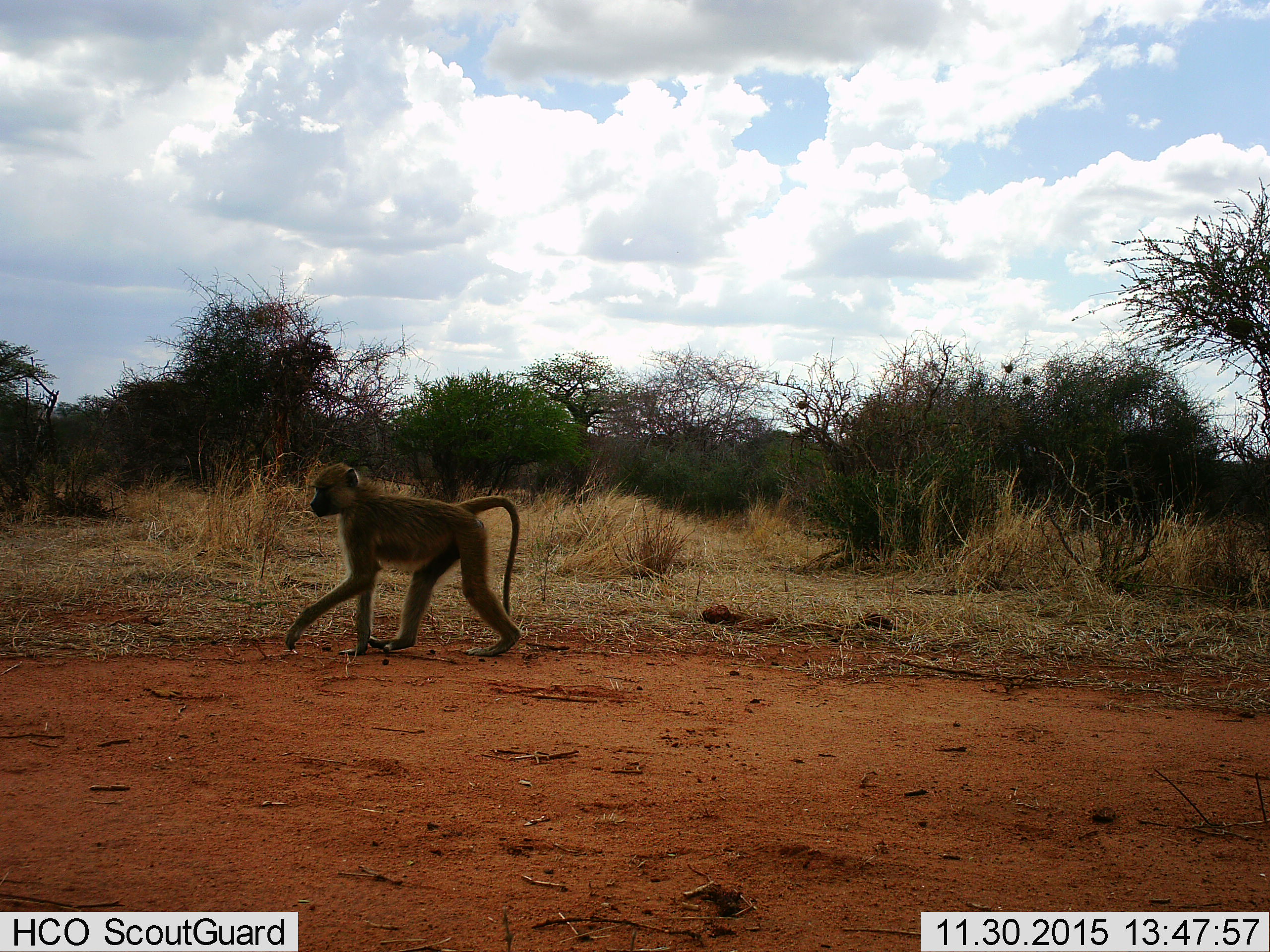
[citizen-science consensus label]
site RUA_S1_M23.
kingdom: Animalia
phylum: Chordata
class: Mammalia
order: Primates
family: Cercopithecidae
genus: Papio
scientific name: Papio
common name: baboon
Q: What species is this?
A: Baboon (Papio).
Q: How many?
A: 1.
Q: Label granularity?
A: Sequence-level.